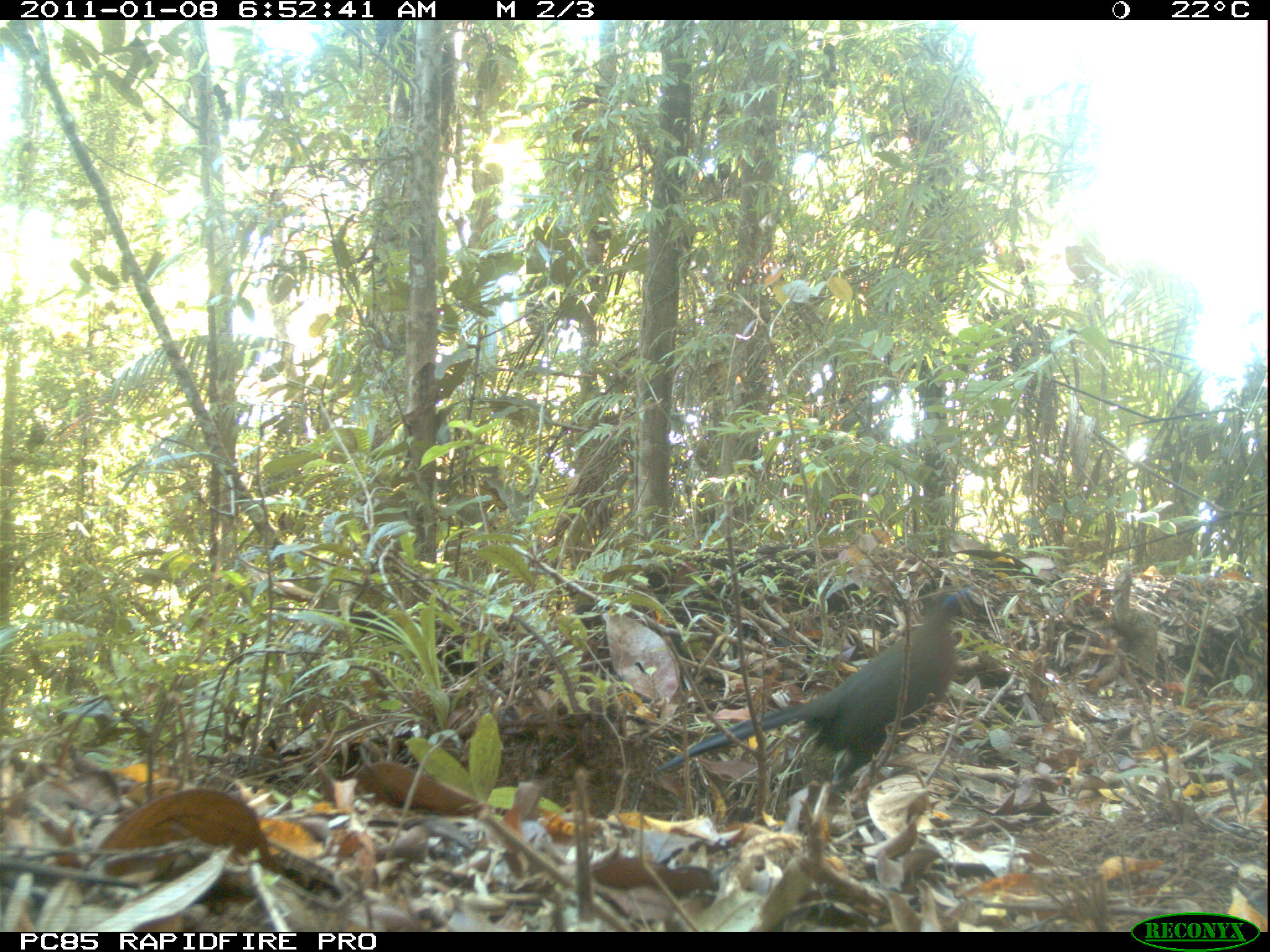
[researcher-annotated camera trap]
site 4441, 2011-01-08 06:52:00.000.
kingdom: Animalia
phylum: Chordata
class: Aves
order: Cuculiformes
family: Cuculidae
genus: Coua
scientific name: Coua serriana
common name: red-breasted coua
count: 1